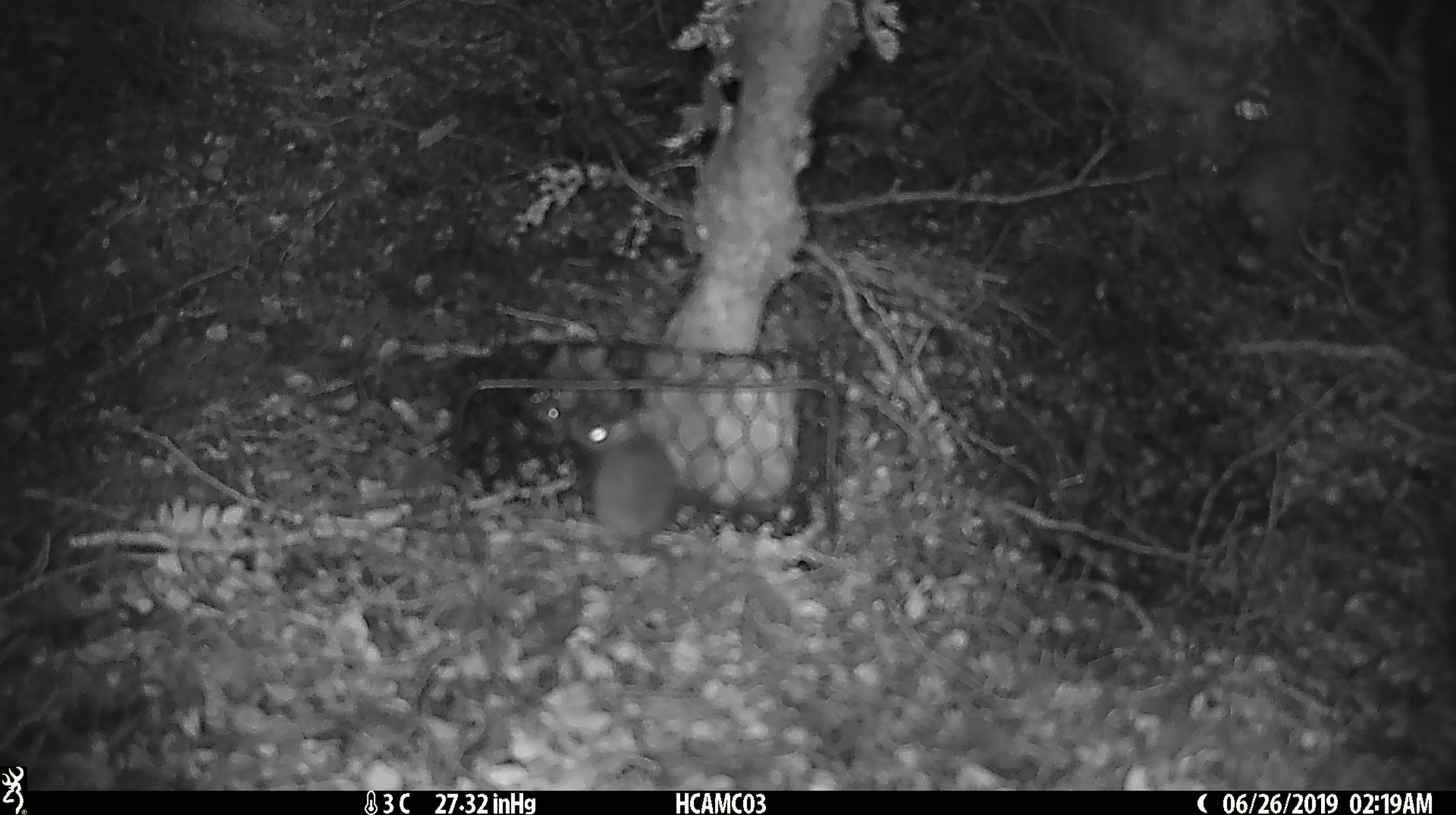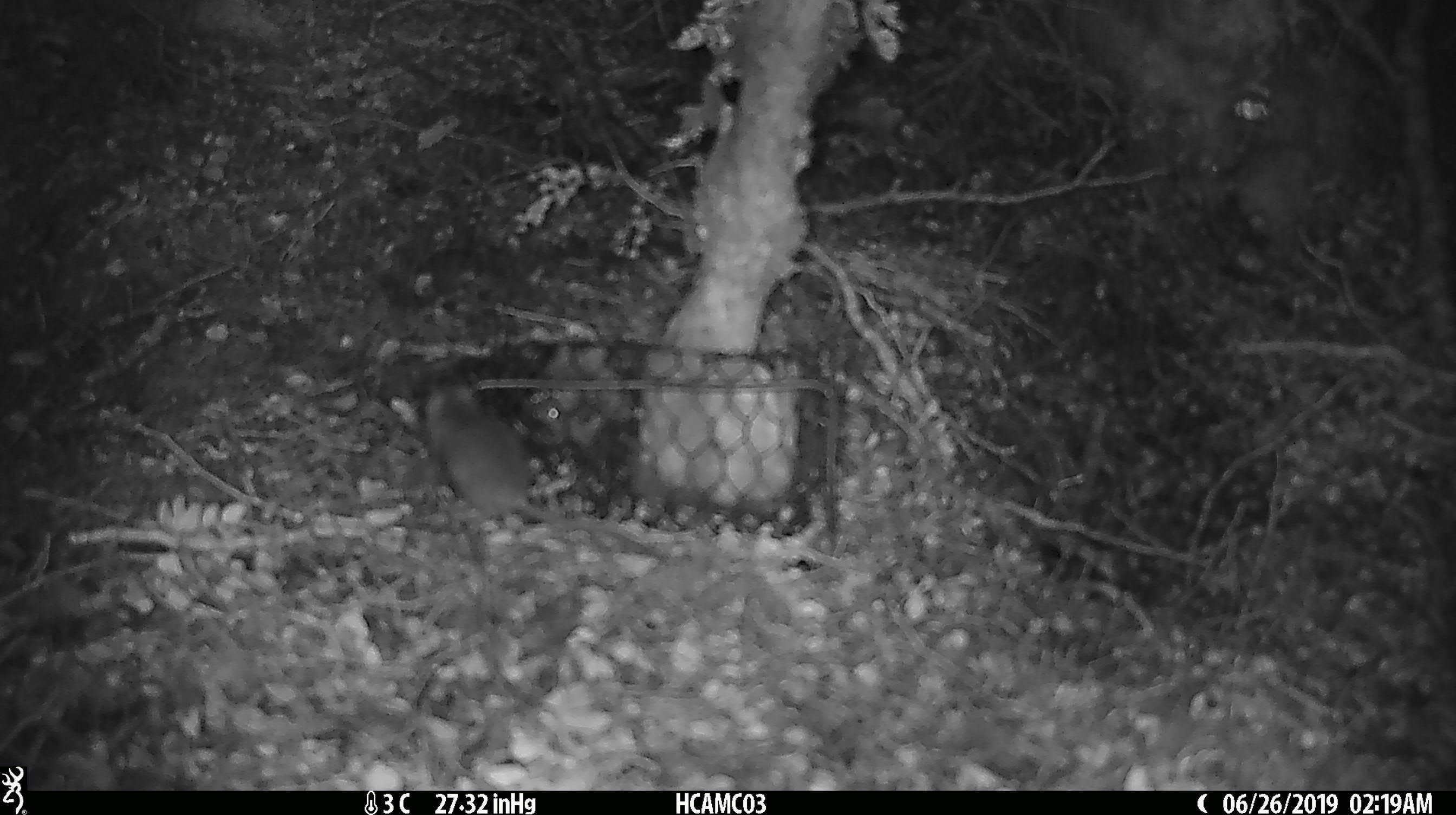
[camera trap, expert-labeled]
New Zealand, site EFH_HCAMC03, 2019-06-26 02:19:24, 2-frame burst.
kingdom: Animalia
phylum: Chordata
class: Mammalia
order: Rodentia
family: Muridae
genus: Mus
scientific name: Mus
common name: mouse